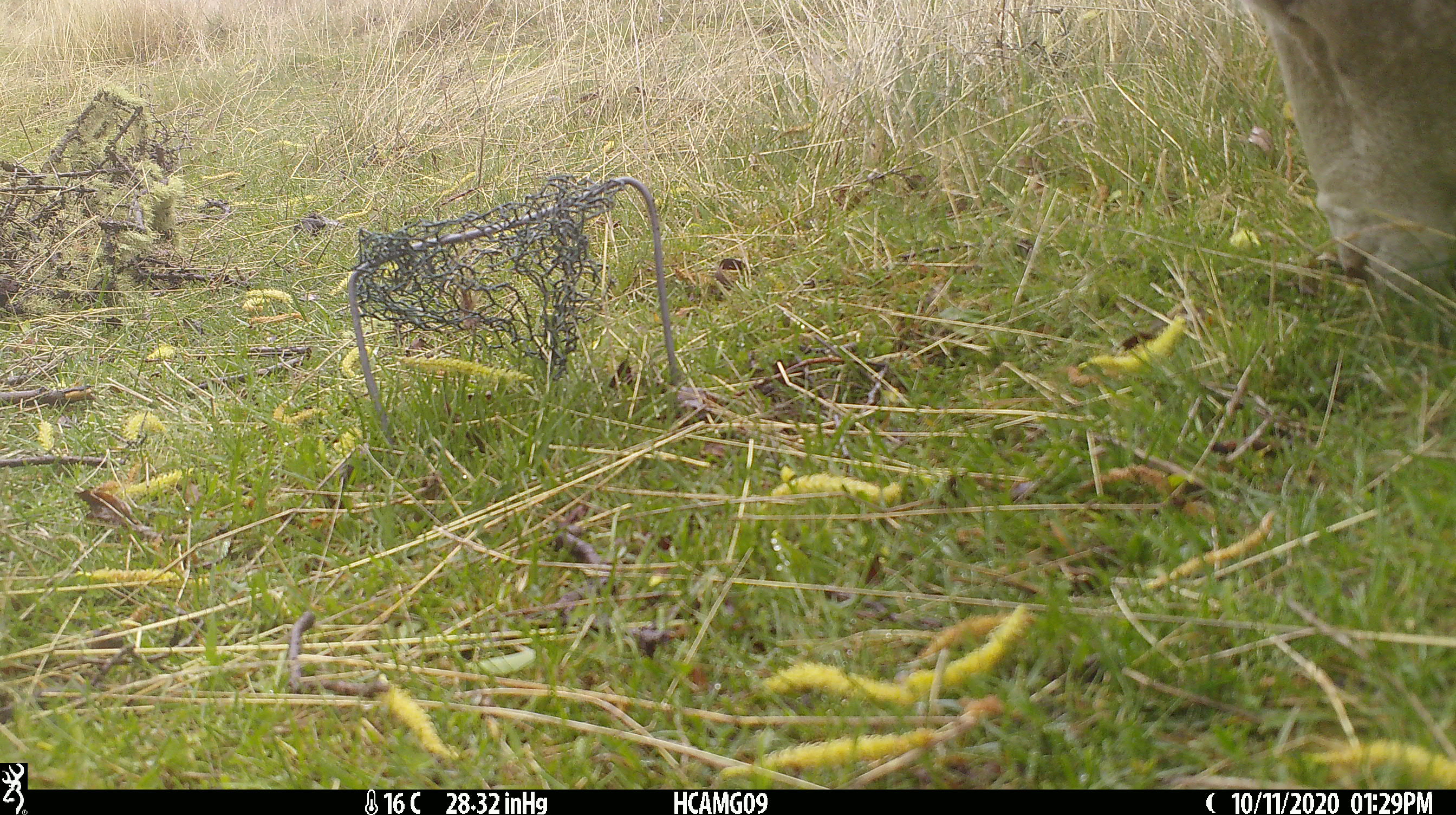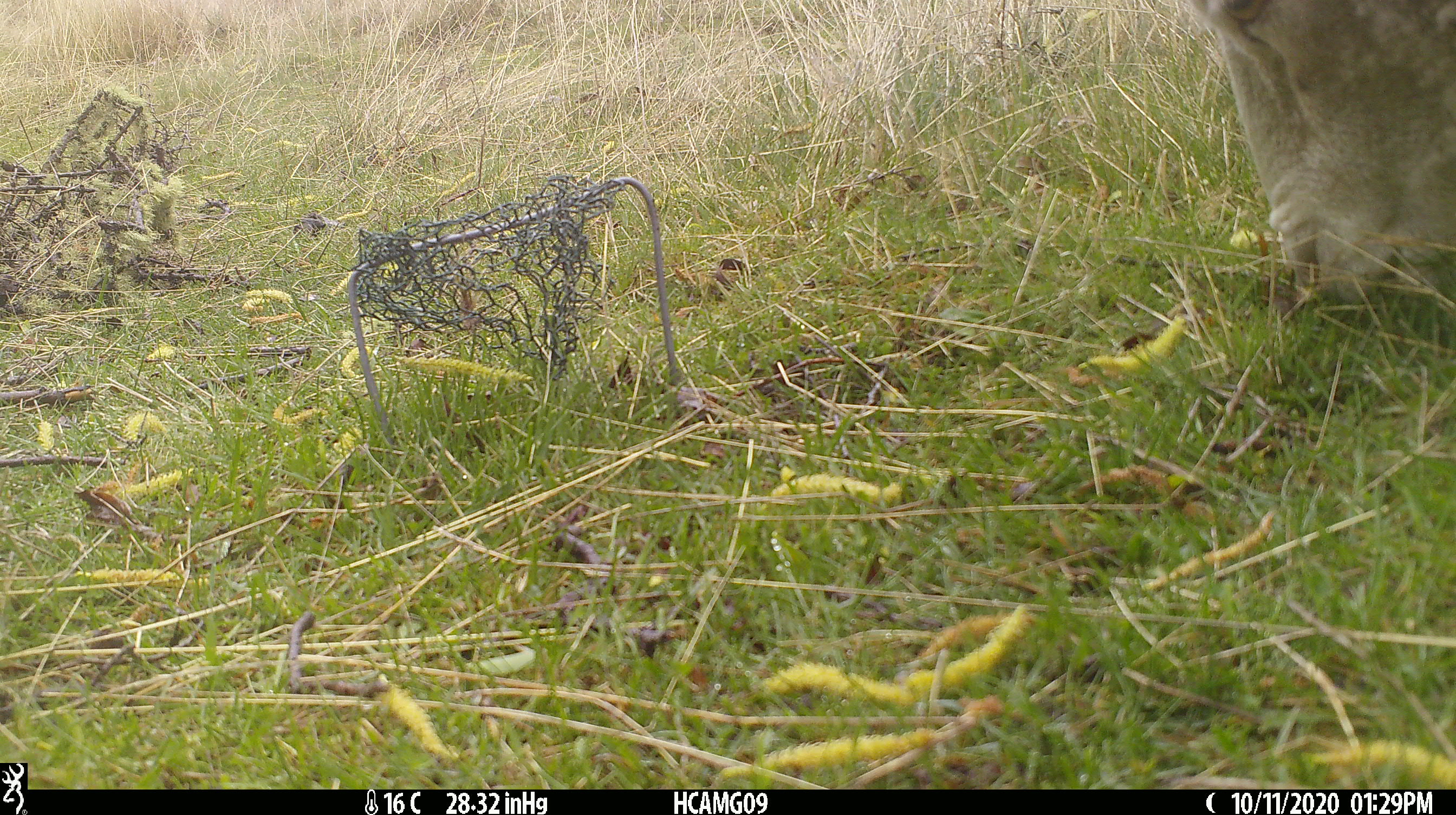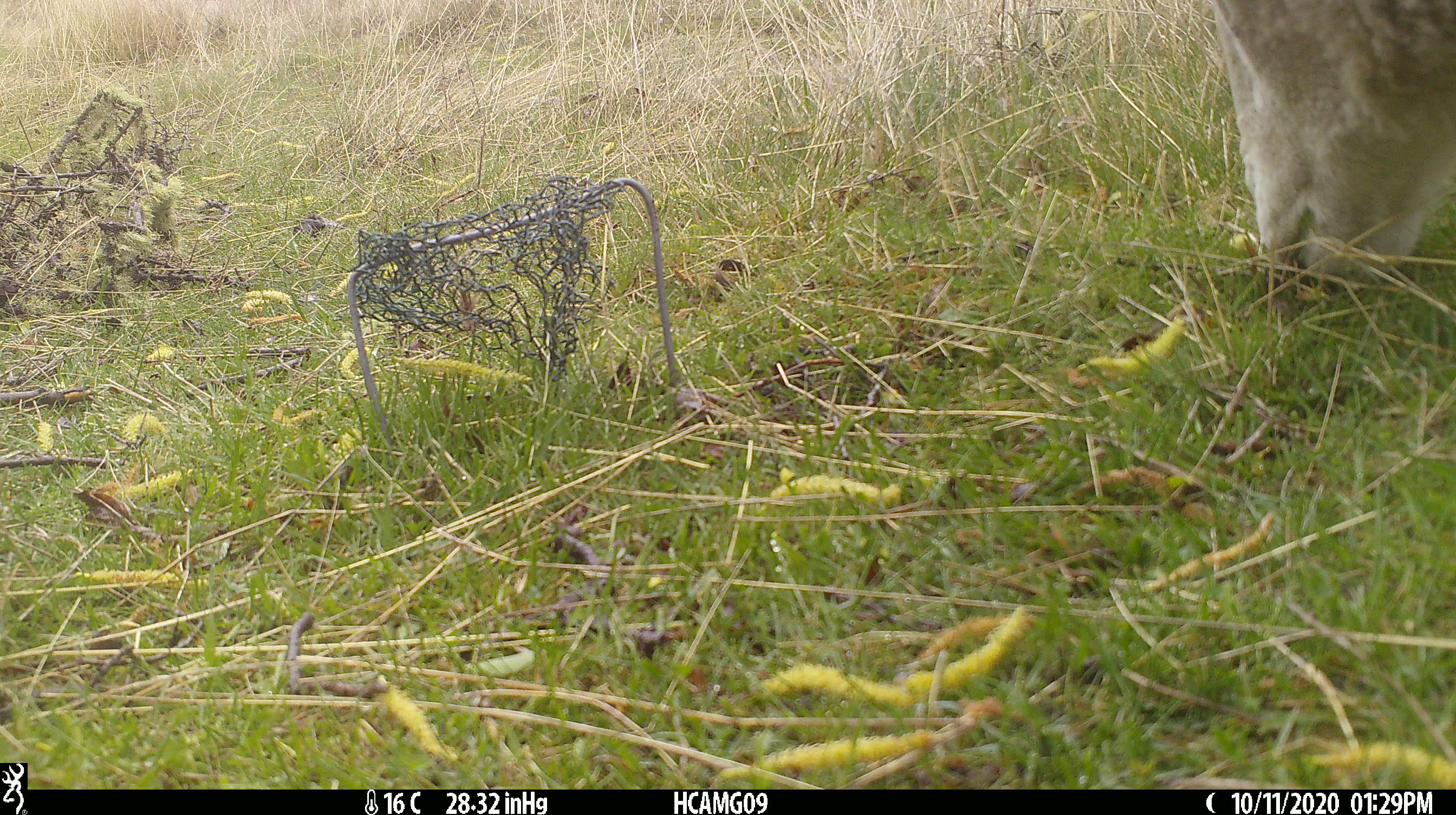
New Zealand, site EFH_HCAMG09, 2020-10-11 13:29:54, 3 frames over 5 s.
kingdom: Animalia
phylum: Chordata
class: Mammalia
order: Artiodactyla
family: Bovidae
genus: Ovis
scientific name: Ovis aries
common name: domestic sheep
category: sheep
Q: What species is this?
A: Sheep (domestic sheep) (Ovis aries).